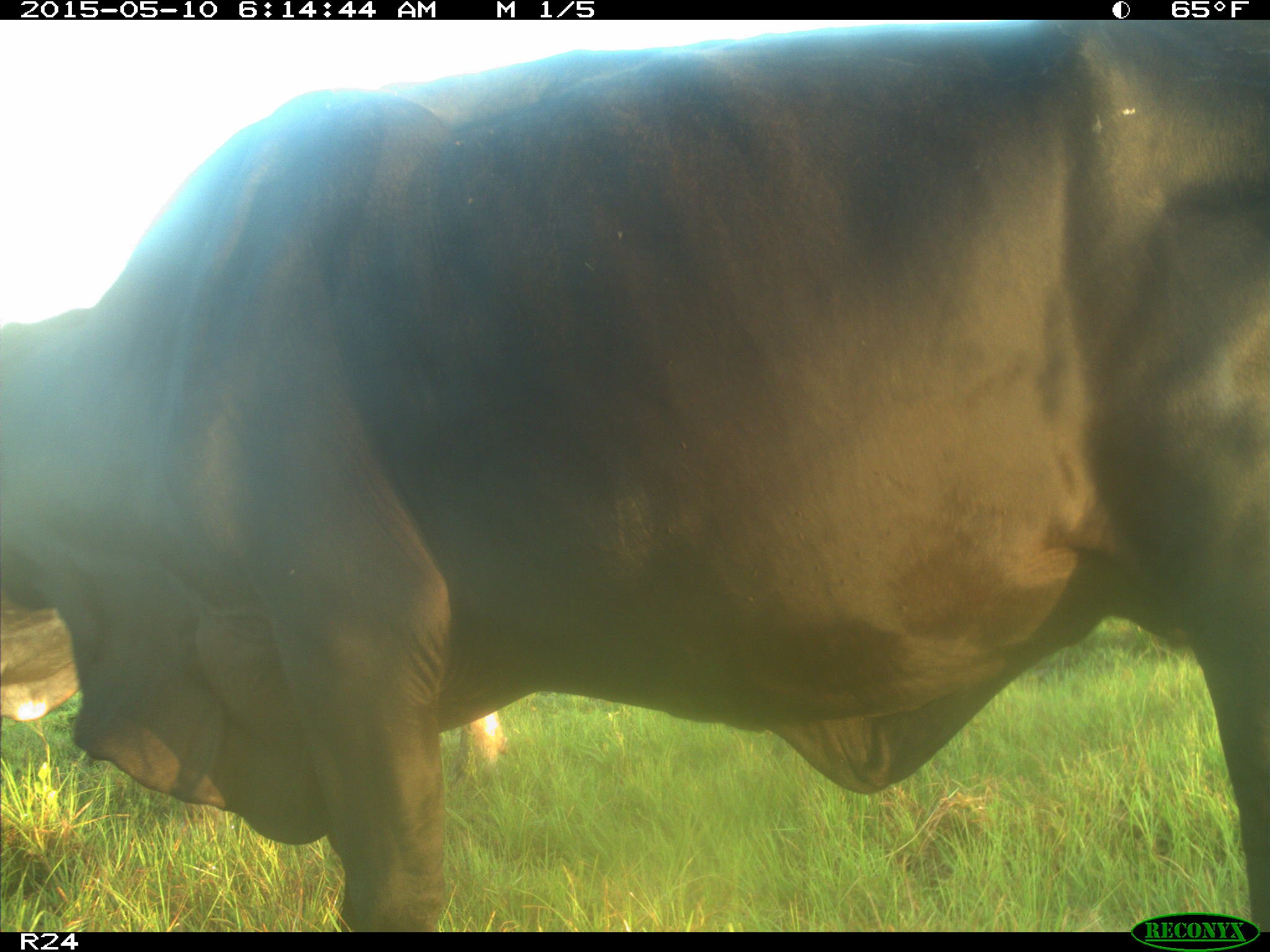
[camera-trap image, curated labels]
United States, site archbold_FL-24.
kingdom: Animalia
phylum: Chordata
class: Mammalia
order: Artiodactyla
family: Bovidae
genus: Bos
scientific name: Bos taurus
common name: domestic cow